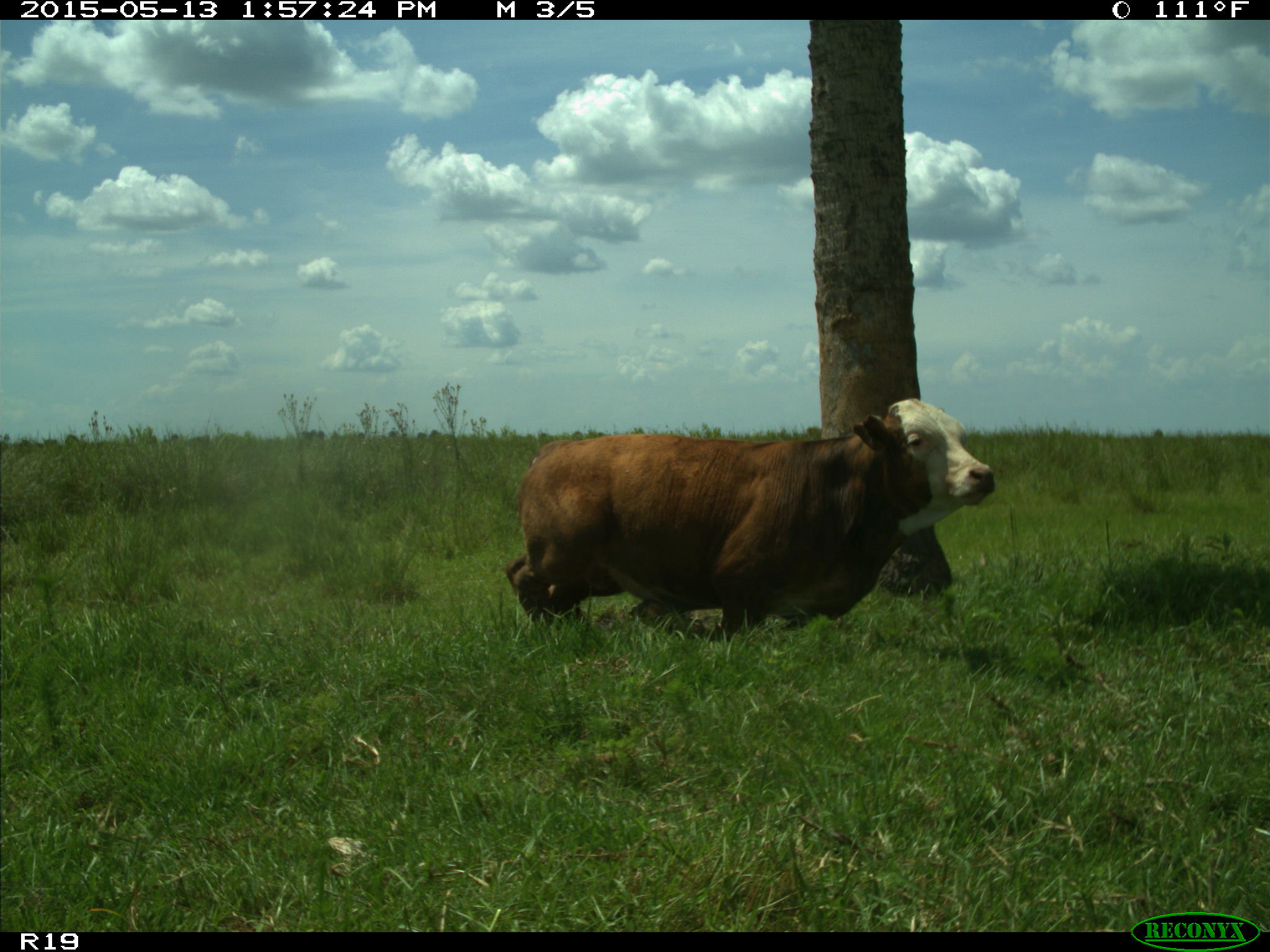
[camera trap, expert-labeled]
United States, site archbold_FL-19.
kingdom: Animalia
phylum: Chordata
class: Mammalia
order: Artiodactyla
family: Bovidae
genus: Bos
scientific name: Bos taurus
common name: domestic cow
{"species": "Bos taurus (domestic cow)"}